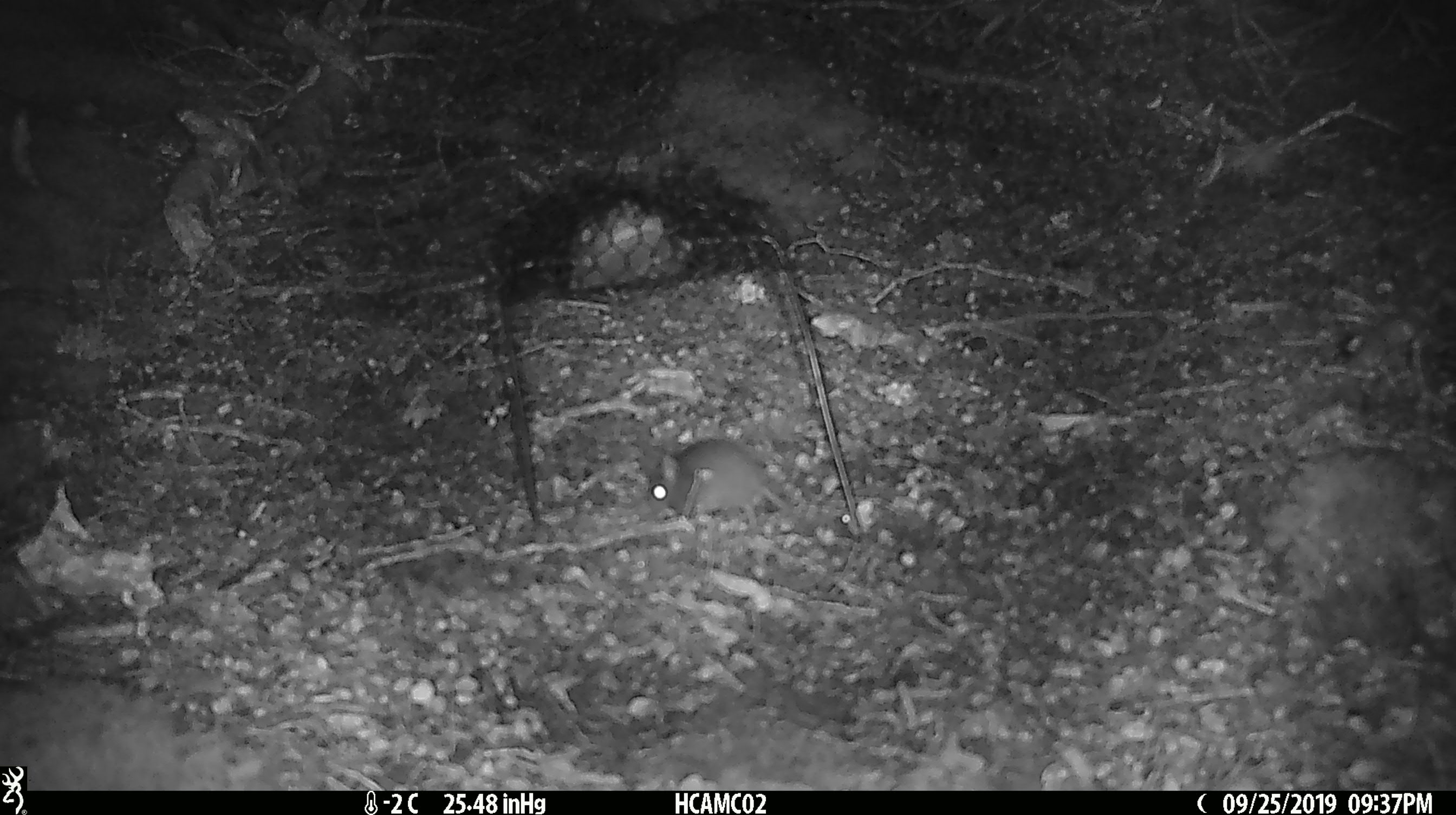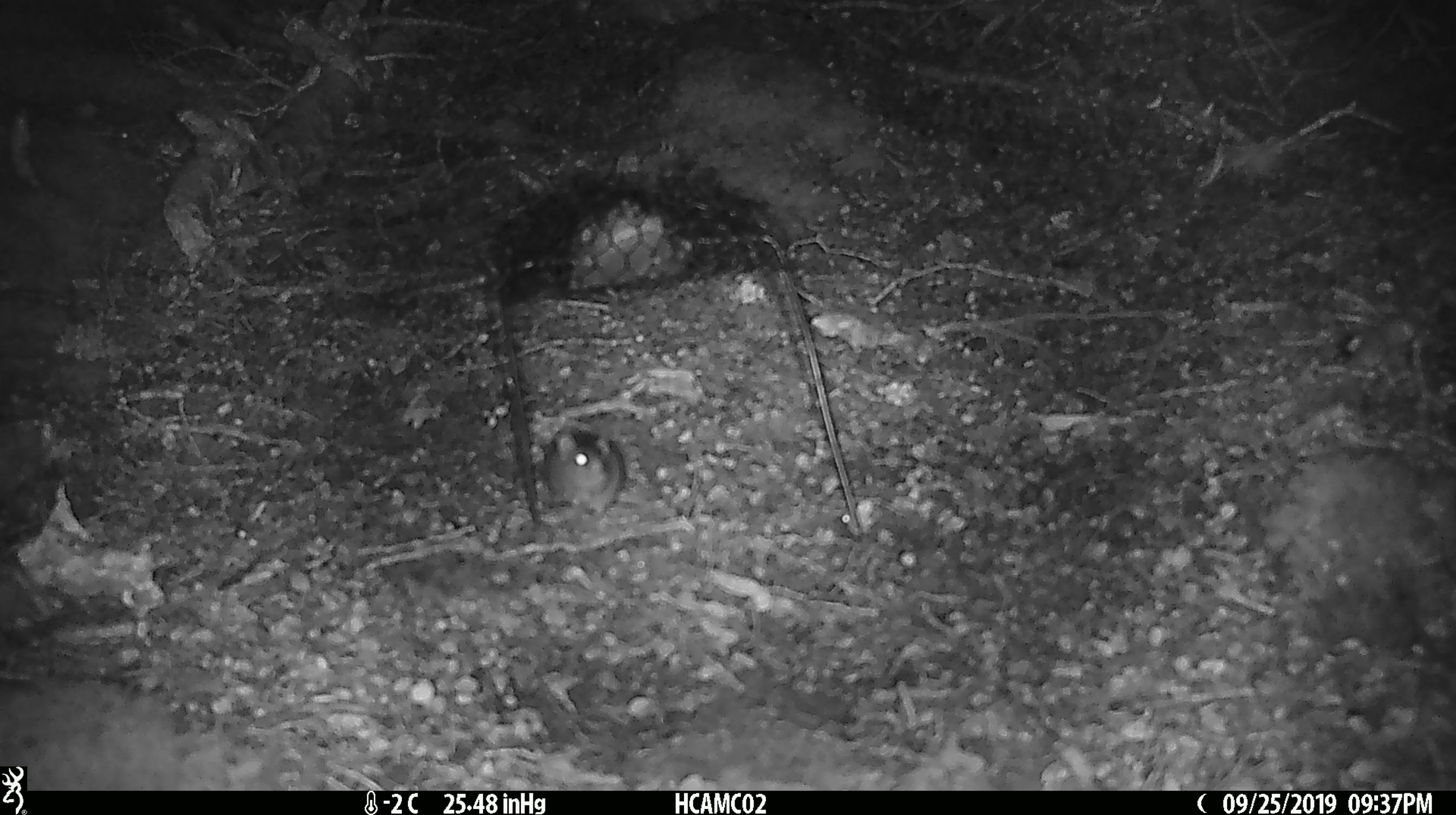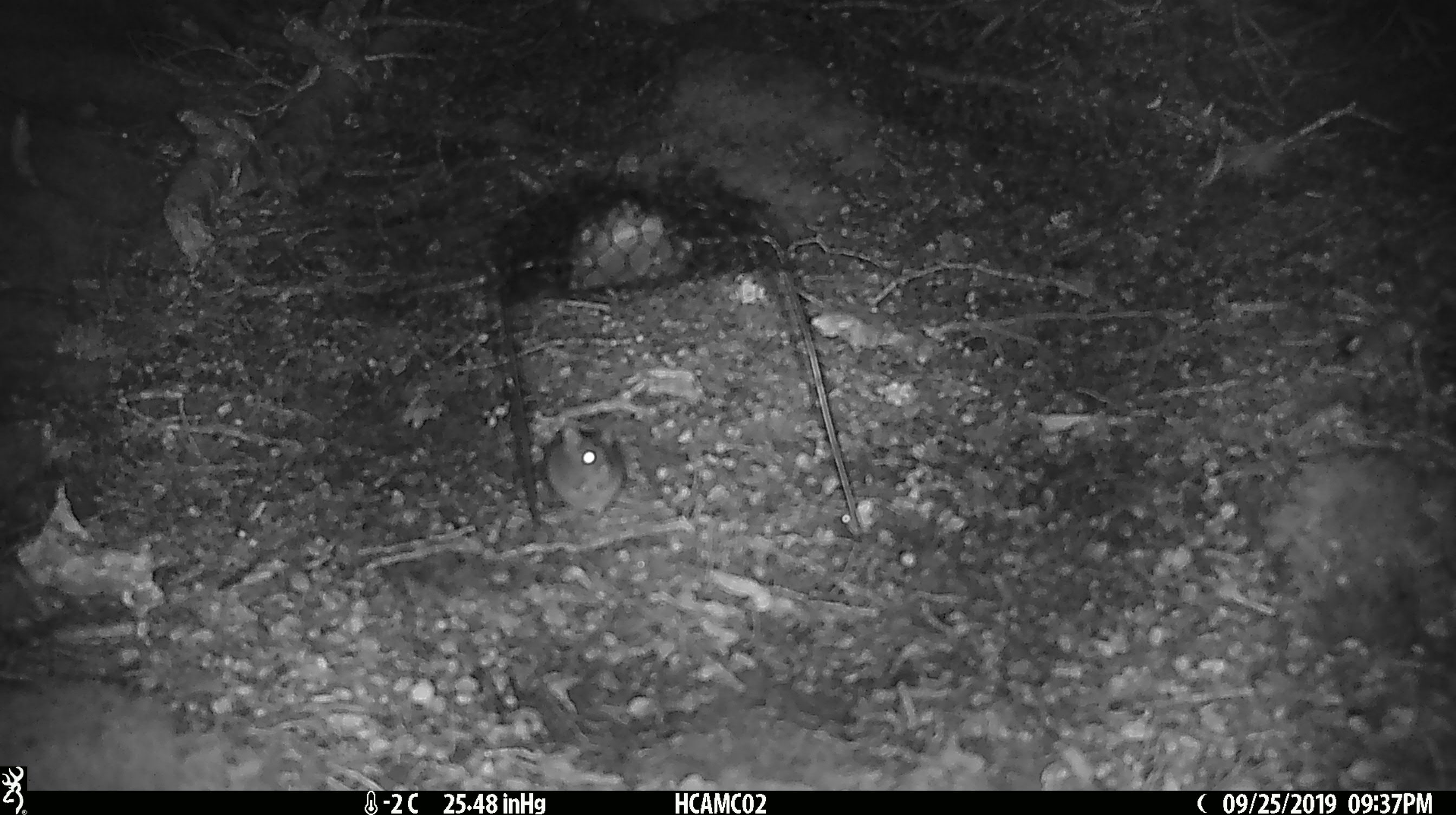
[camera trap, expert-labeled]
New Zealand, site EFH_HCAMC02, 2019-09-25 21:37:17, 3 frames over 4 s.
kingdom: Animalia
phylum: Chordata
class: Mammalia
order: Rodentia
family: Muridae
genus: Mus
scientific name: Mus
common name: mouse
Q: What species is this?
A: Mouse (Mus).